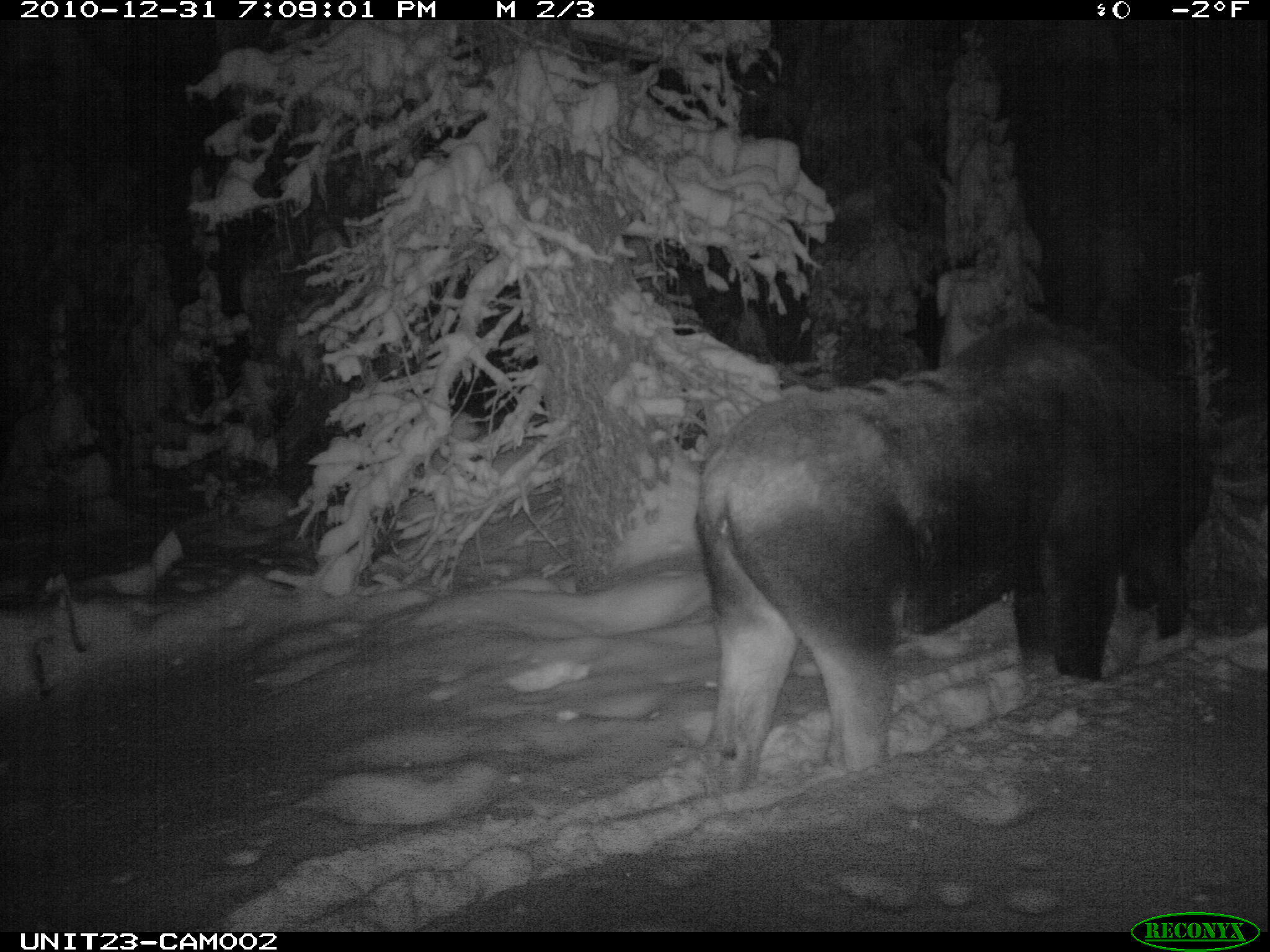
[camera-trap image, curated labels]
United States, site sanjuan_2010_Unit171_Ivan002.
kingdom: Animalia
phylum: Chordata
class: Mammalia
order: Artiodactyla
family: Cervidae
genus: Alces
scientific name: Alces alces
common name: moose